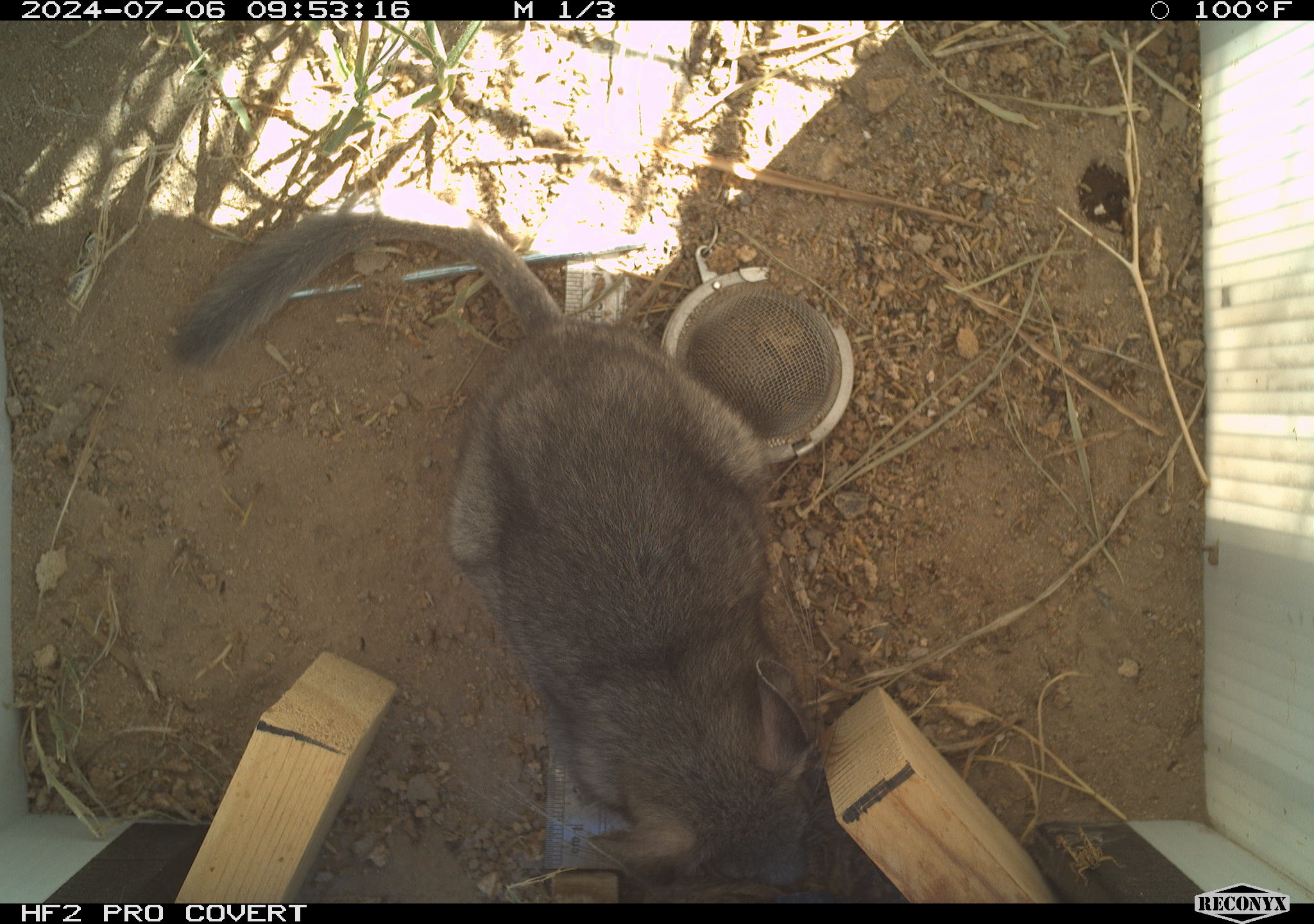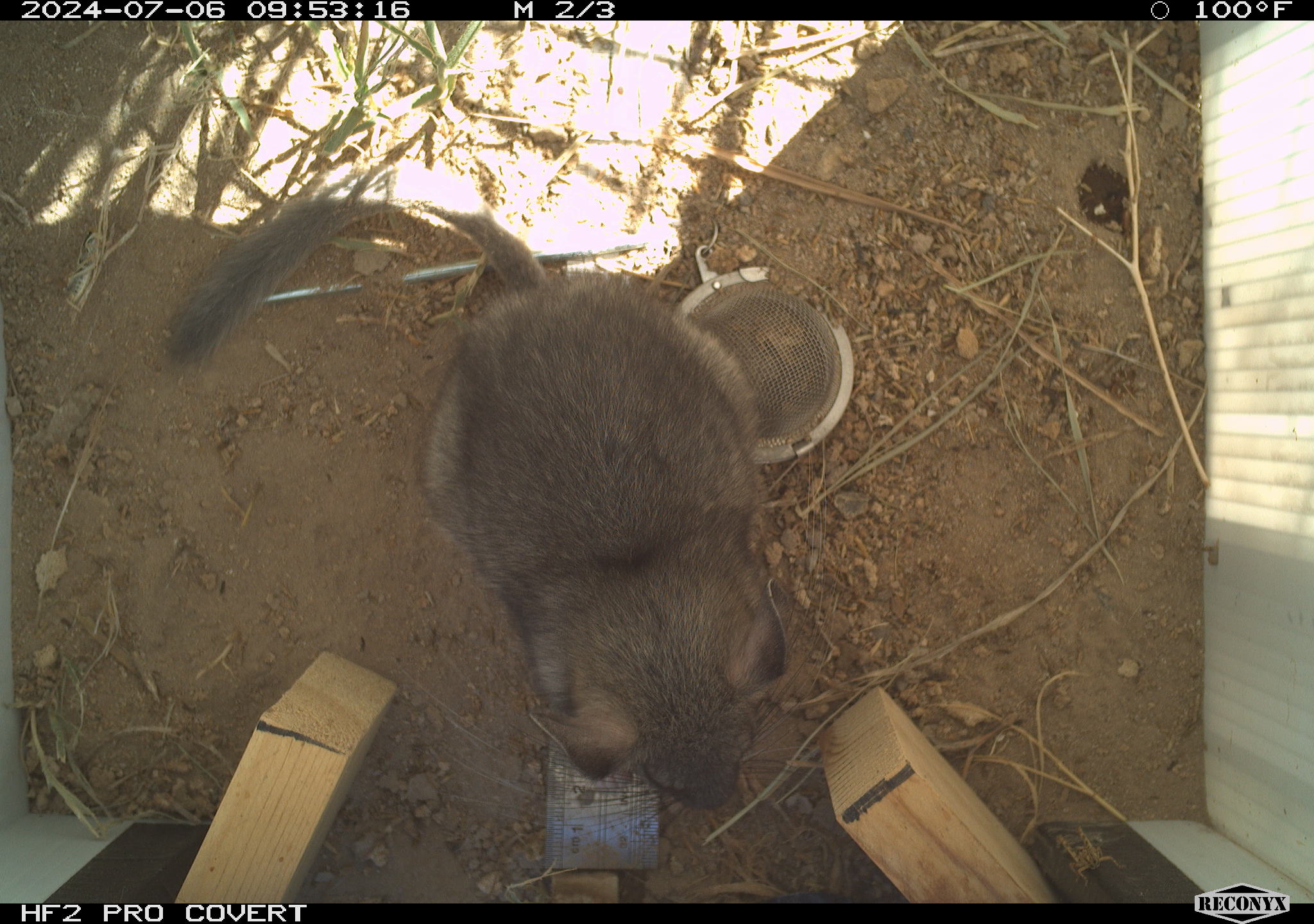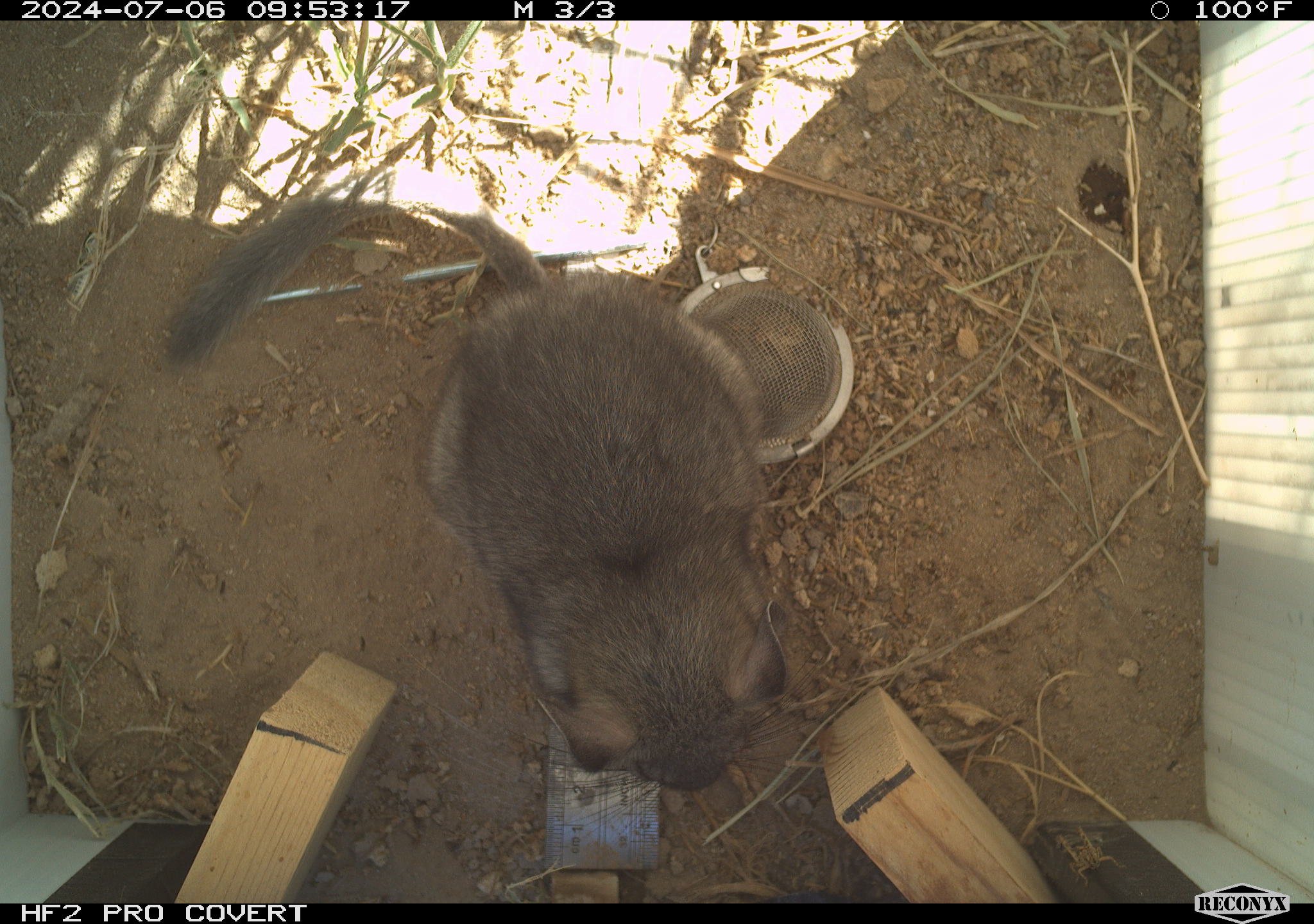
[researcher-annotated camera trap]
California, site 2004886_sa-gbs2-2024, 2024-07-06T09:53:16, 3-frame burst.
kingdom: Animalia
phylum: Chordata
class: Mammalia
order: Rodentia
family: Cricetidae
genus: Neotoma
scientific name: Neotoma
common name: pack rat or woodrat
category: neotoma species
Neotoma species (pack rat or woodrat) (Neotoma).